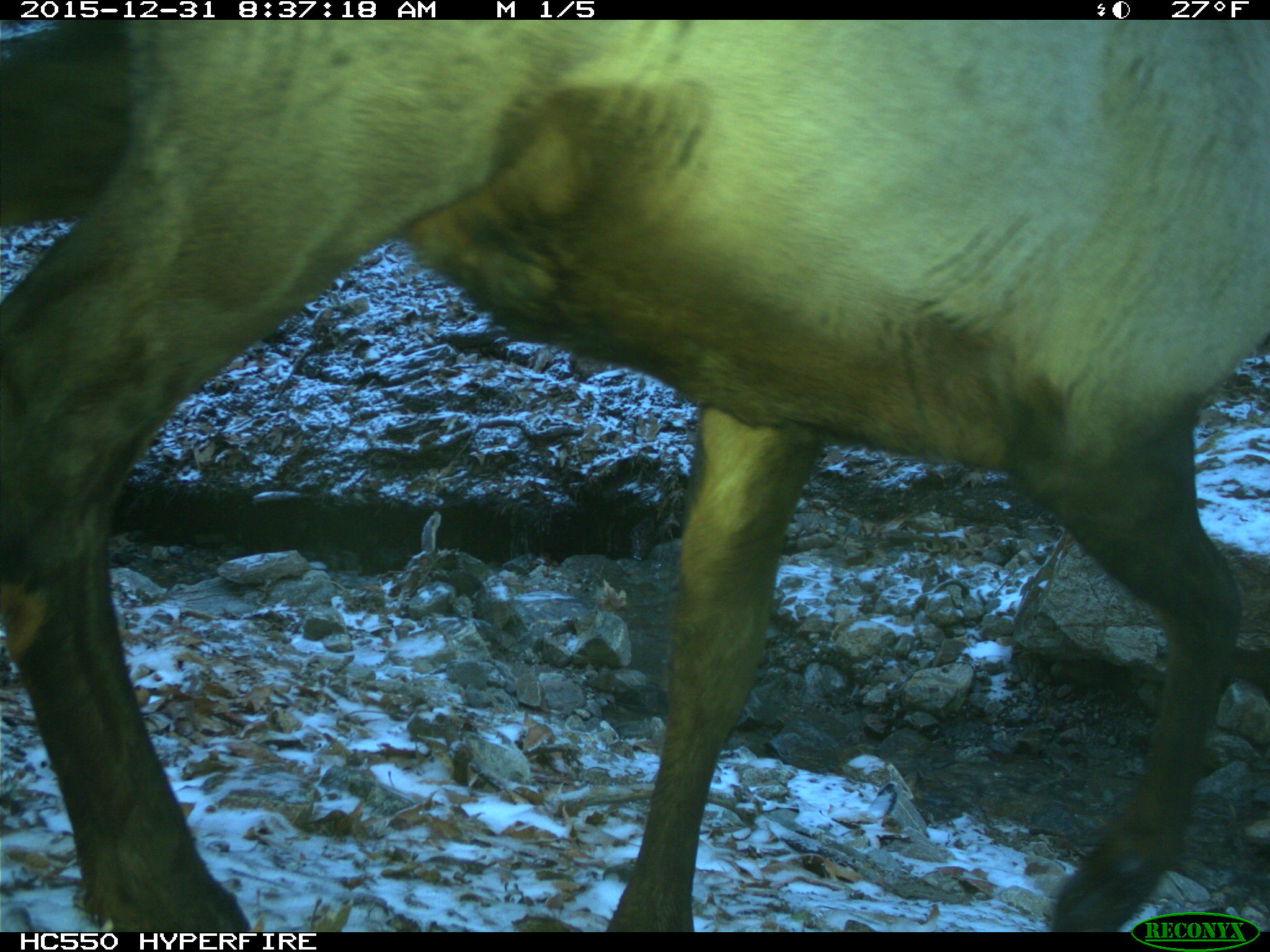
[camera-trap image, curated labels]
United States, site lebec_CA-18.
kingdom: Animalia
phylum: Chordata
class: Mammalia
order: Artiodactyla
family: Cervidae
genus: Cervus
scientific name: Cervus canadensis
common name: elk